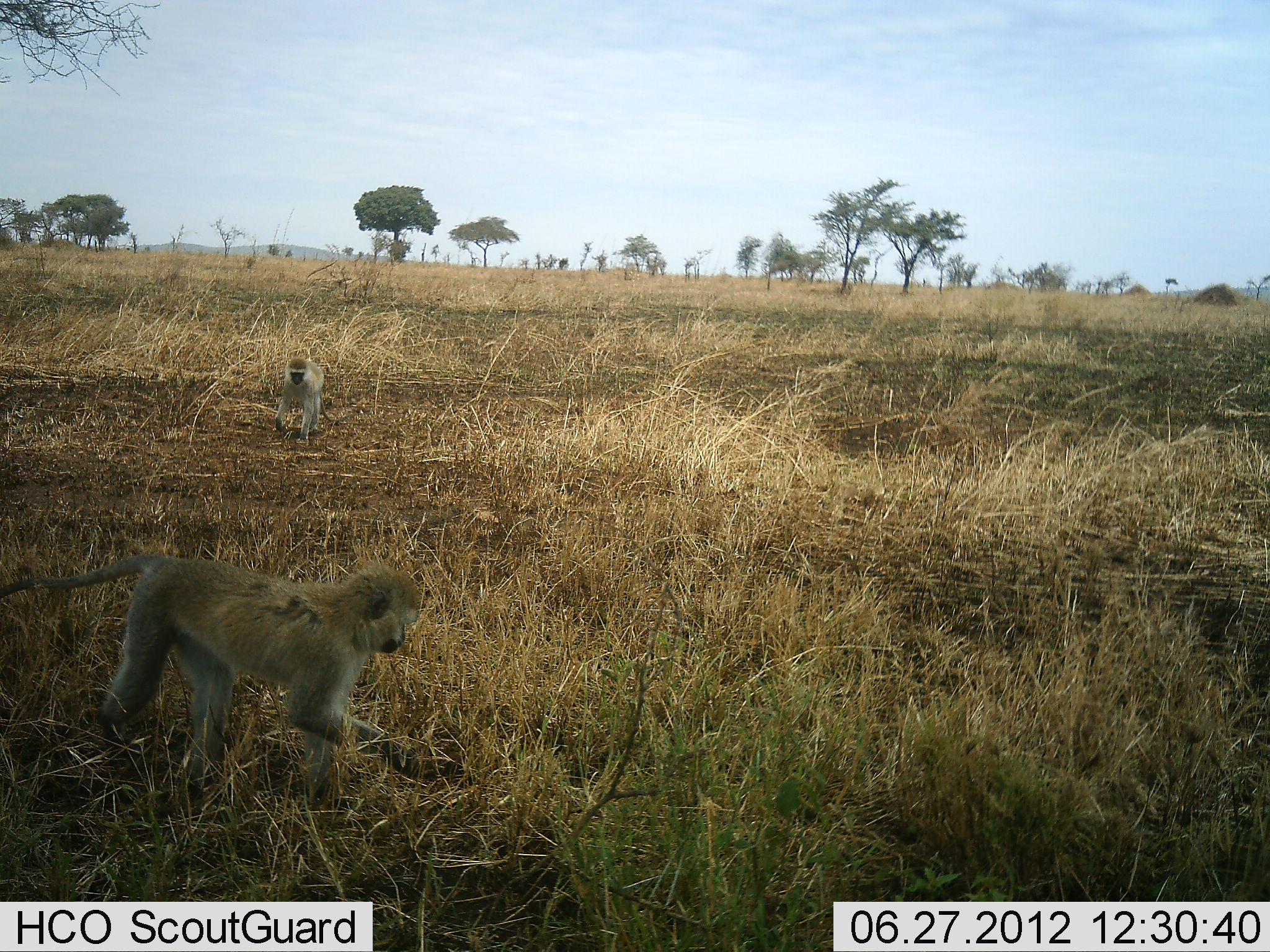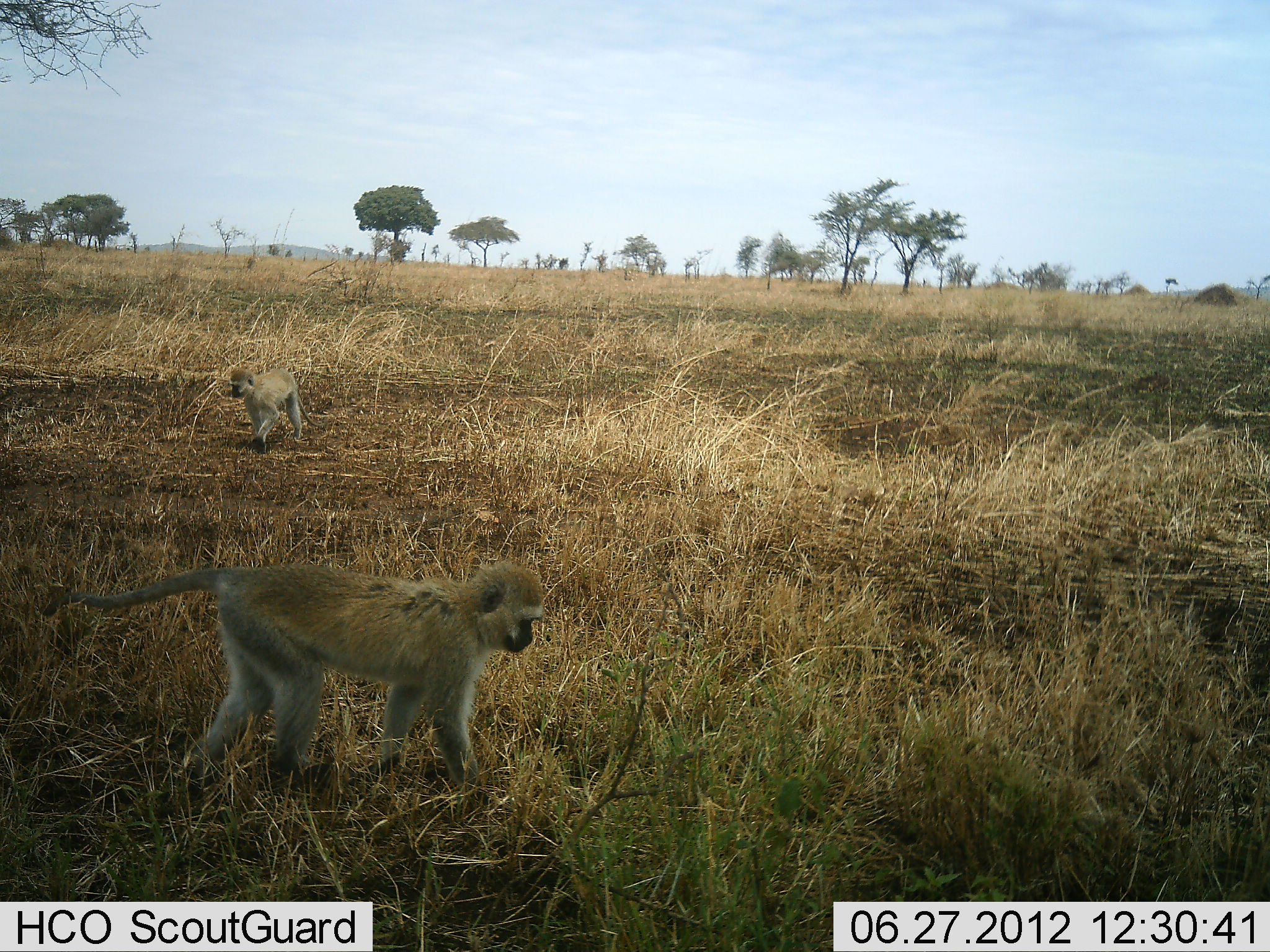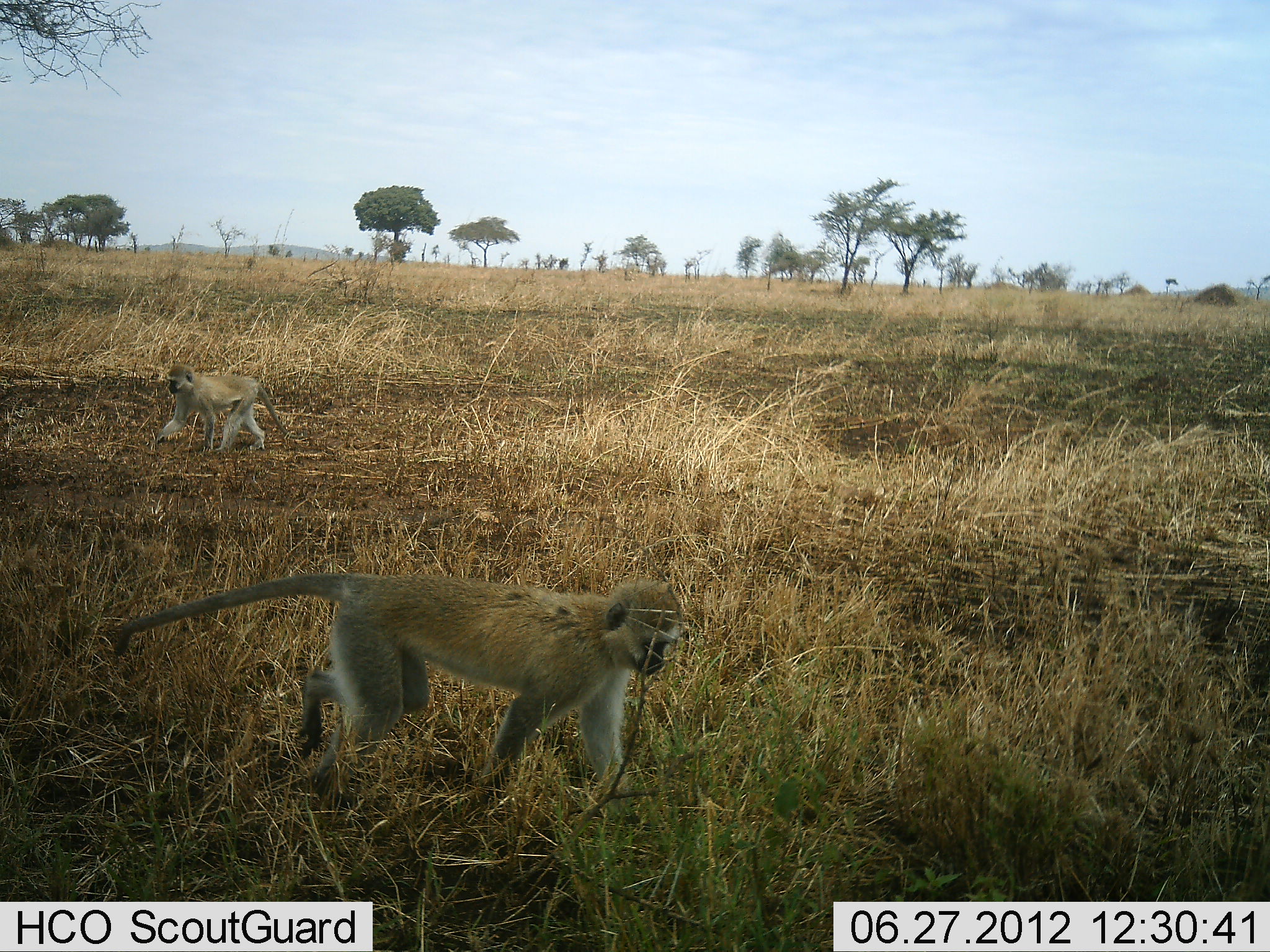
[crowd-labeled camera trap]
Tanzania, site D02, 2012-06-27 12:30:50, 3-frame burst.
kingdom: Animalia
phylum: Chordata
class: Mammalia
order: Primates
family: Cercopithecidae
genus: Chlorocebus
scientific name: Chlorocebus pygerythrus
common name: vervet monkey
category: monkeyvervet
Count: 2.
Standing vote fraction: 0%.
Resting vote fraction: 0%.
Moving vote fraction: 100%.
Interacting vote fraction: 0%.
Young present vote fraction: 10%.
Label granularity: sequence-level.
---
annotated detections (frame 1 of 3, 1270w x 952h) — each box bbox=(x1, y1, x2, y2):
animal: bbox=(0, 547, 424, 822); bbox=(274, 356, 341, 441)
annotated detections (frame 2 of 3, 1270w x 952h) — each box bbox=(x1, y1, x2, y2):
animal: bbox=(42, 558, 546, 801); bbox=(229, 365, 325, 456)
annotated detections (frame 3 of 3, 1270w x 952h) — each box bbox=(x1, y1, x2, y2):
animal: bbox=(109, 570, 687, 818); bbox=(154, 364, 304, 455)